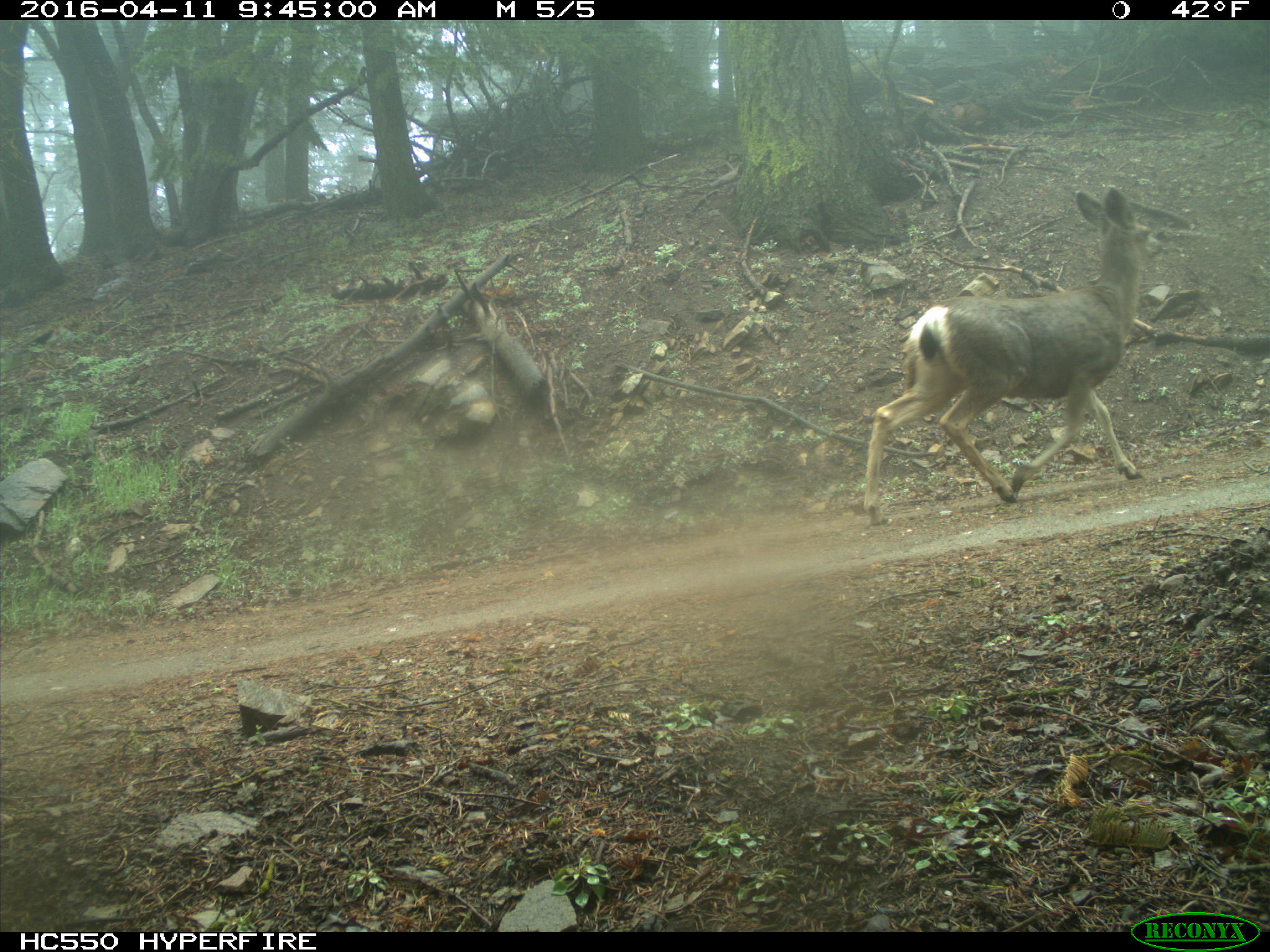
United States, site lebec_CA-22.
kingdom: Animalia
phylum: Chordata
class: Mammalia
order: Artiodactyla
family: Cervidae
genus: Odocoileus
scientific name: Odocoileus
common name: deer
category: unidentified deer